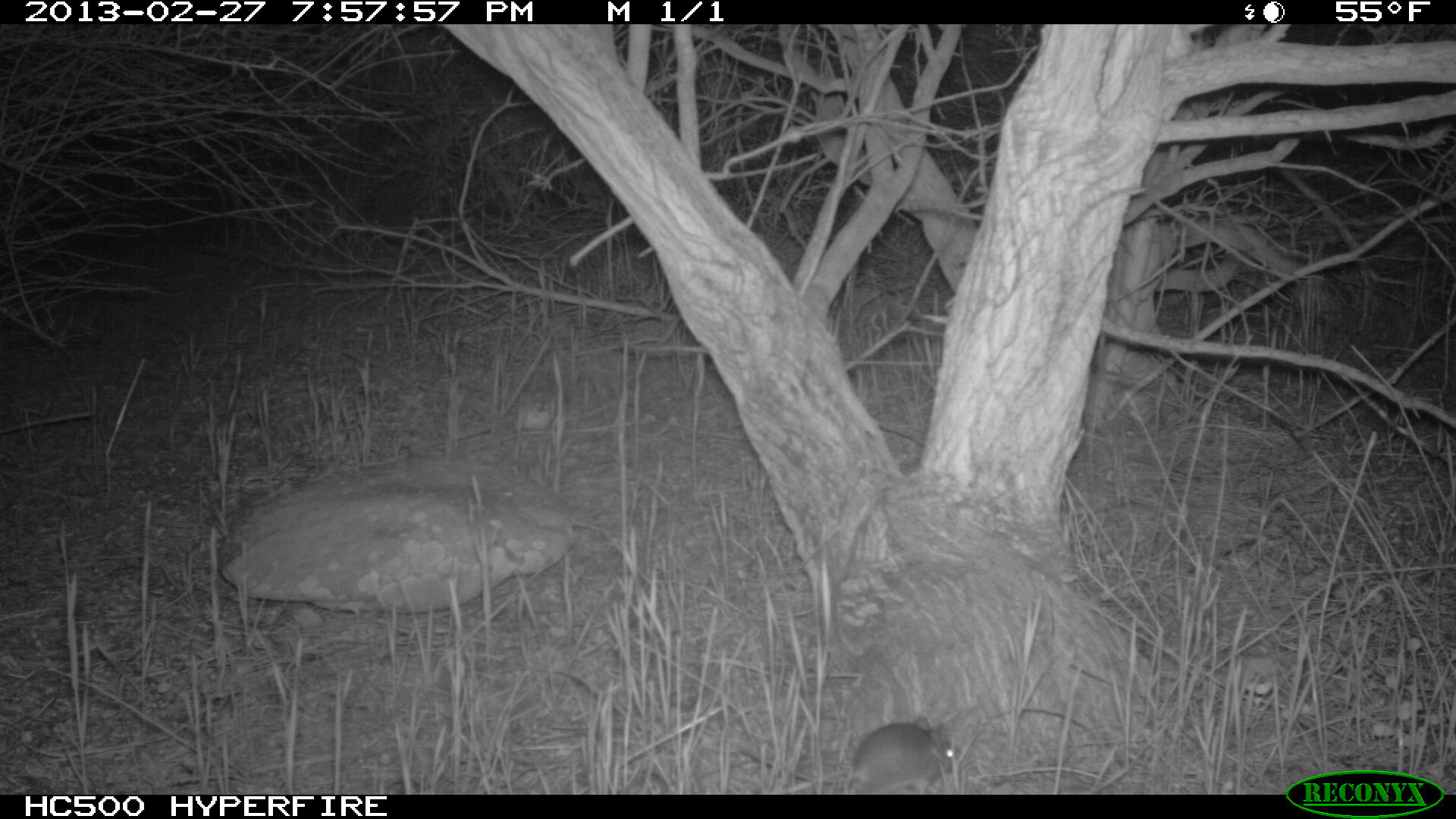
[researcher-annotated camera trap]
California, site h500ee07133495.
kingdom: Animalia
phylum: Chordata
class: Mammalia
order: Rodentia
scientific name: Rodentia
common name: rodent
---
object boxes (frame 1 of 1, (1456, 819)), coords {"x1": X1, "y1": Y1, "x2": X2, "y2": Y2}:
rodent: {"x1": 742, "y1": 715, "x2": 958, "y2": 795}